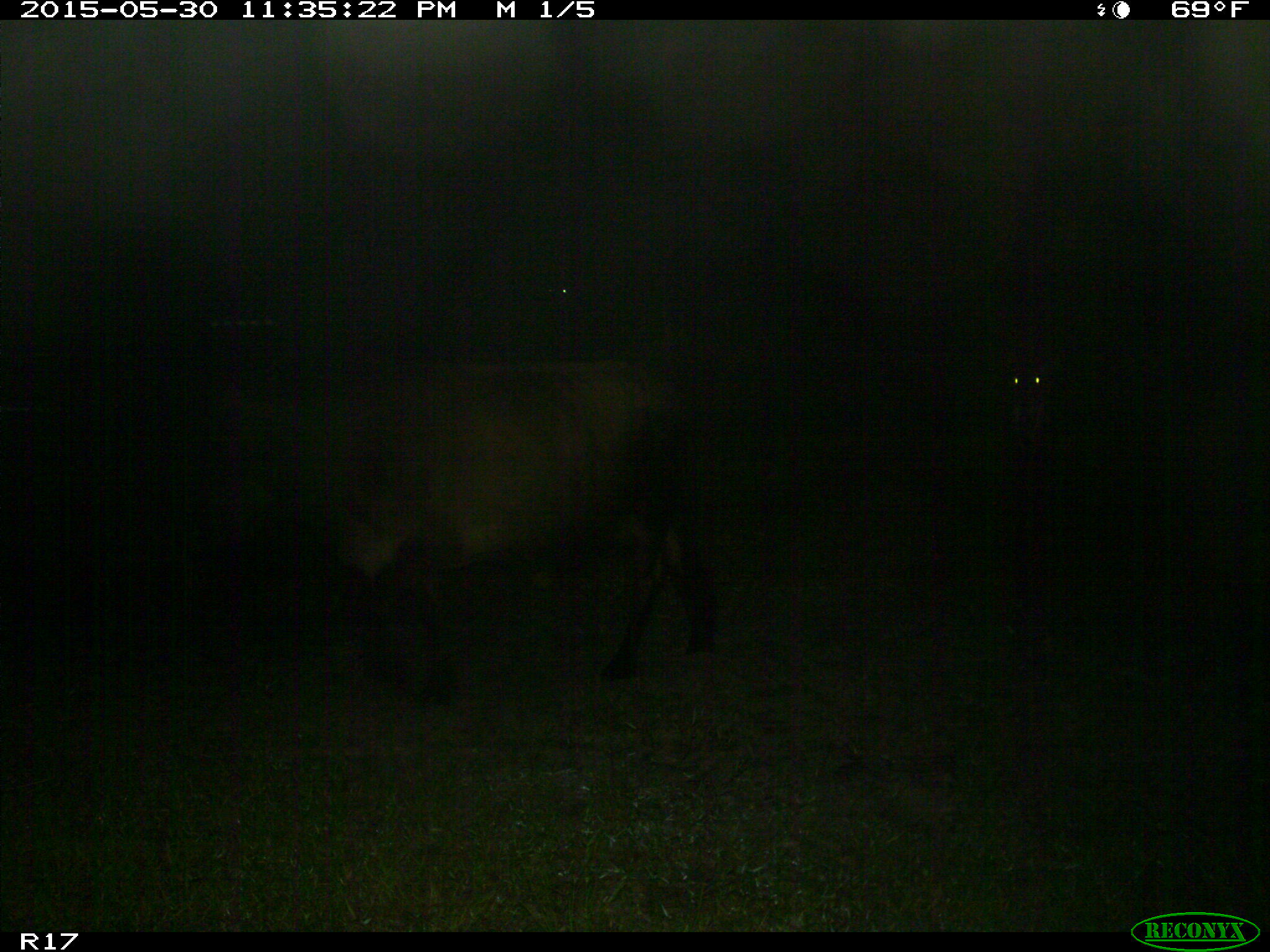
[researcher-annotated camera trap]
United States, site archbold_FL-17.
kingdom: Animalia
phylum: Chordata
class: Mammalia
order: Artiodactyla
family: Bovidae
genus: Bos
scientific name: Bos taurus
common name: domestic cow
Bos taurus (domestic cow).